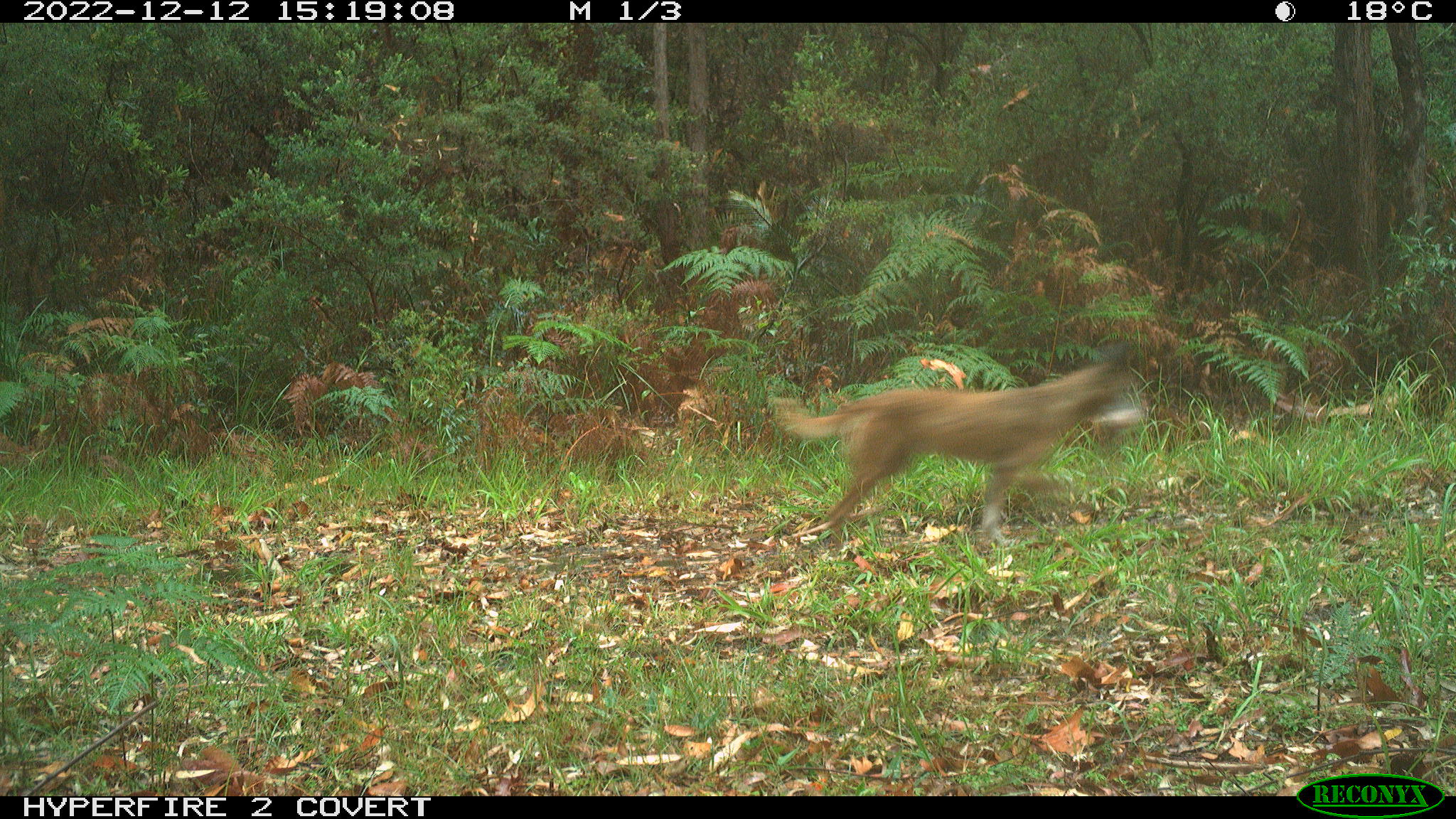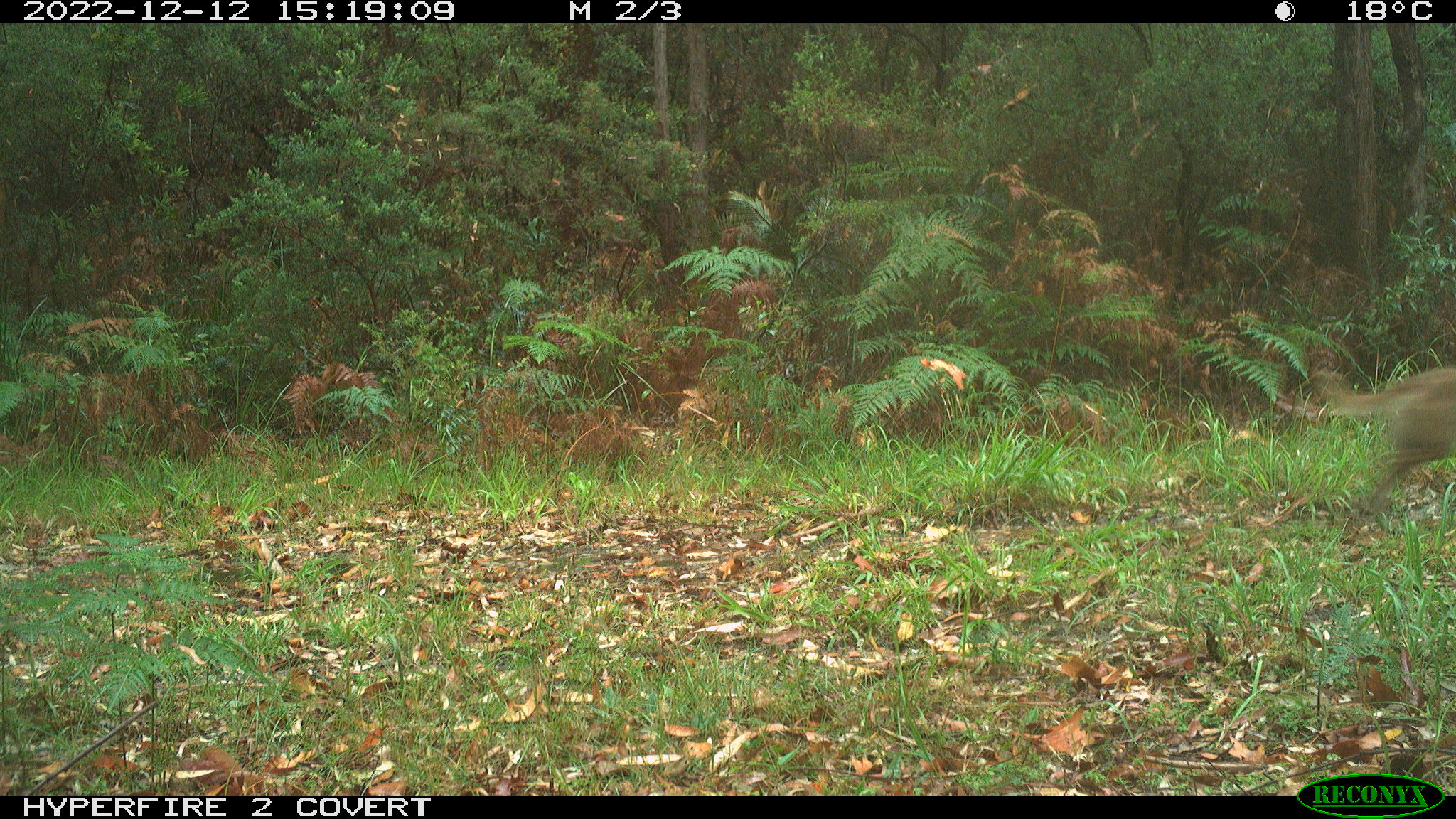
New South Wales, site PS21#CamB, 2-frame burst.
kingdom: Animalia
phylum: Chordata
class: Mammalia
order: Carnivora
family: Canidae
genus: Canis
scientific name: Canis familiaris dingo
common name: dingo